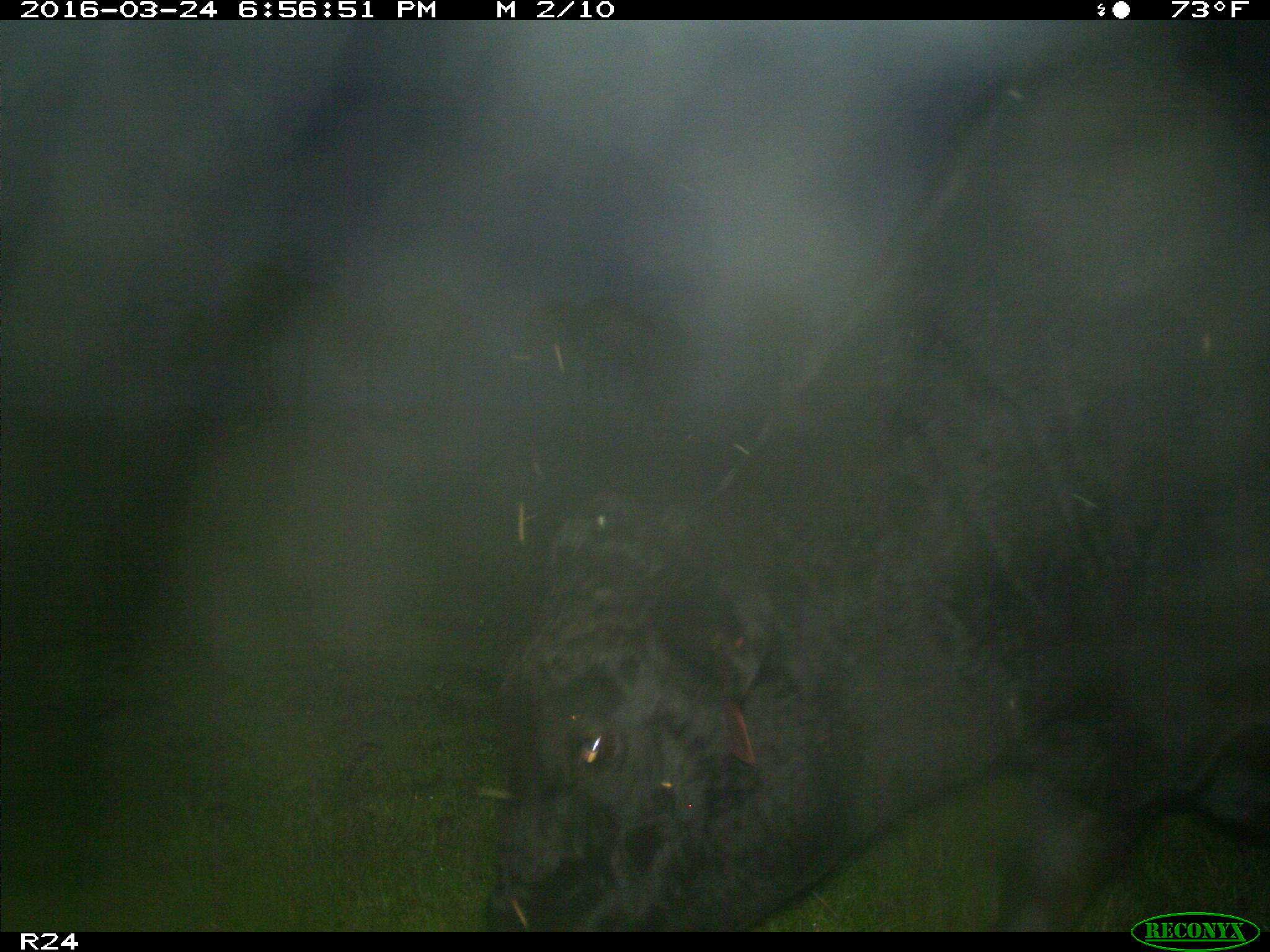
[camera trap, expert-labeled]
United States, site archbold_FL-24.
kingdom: Animalia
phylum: Chordata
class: Mammalia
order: Artiodactyla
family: Bovidae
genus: Bos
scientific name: Bos taurus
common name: domestic cow